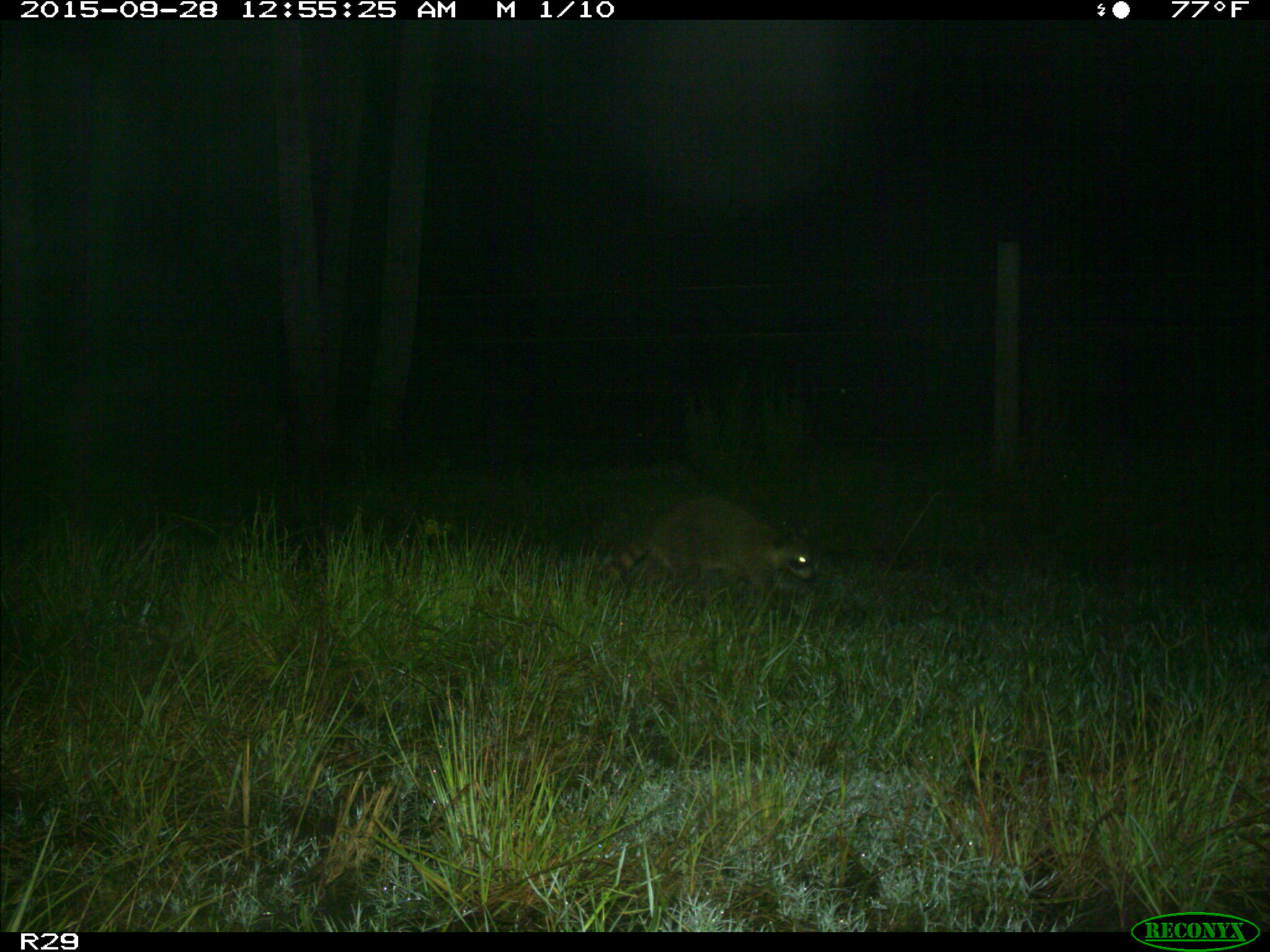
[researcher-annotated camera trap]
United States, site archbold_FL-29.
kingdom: Animalia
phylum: Chordata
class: Mammalia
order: Carnivora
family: Procyonidae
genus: Procyon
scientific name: Procyon lotor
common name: common raccoon